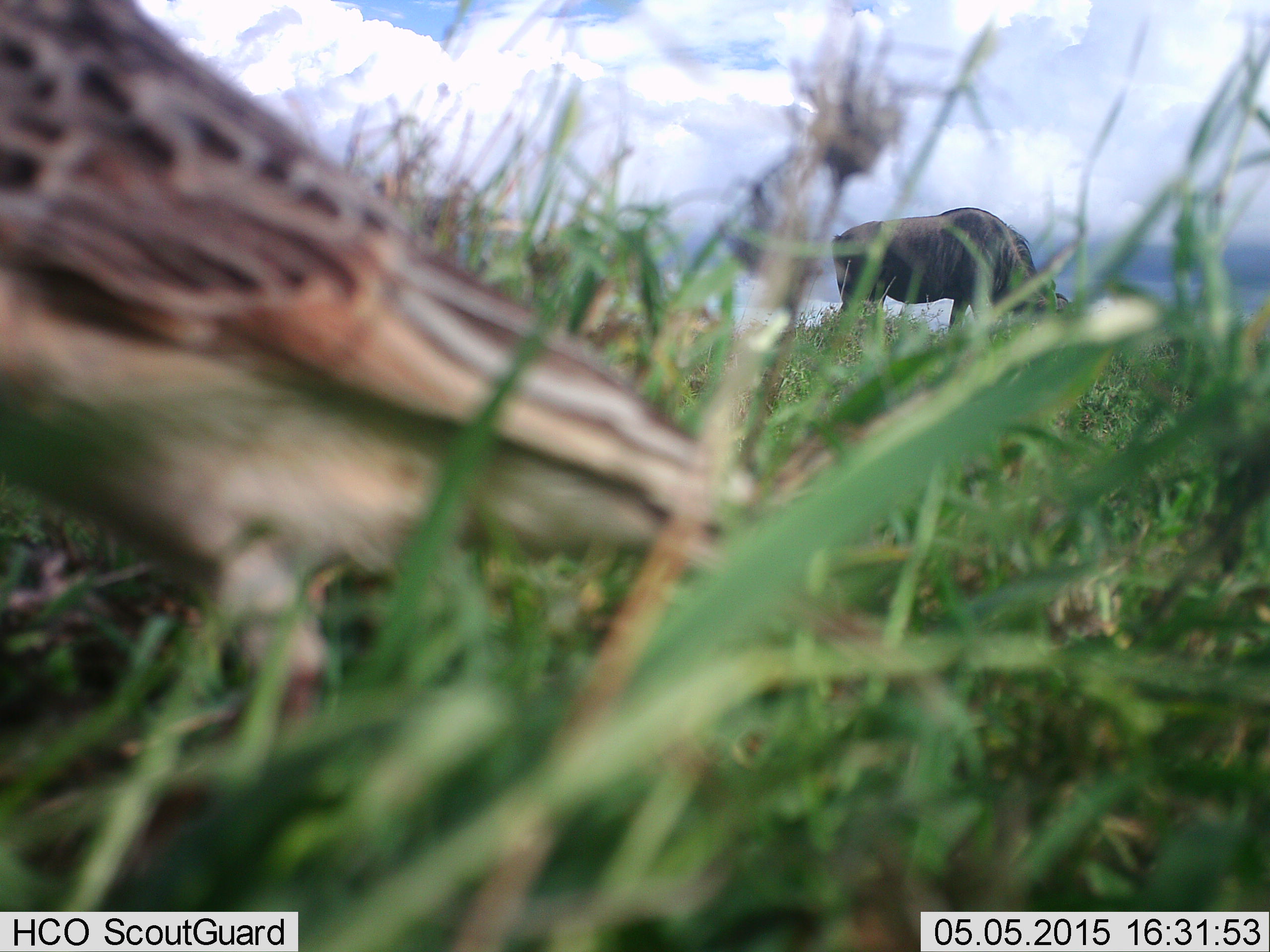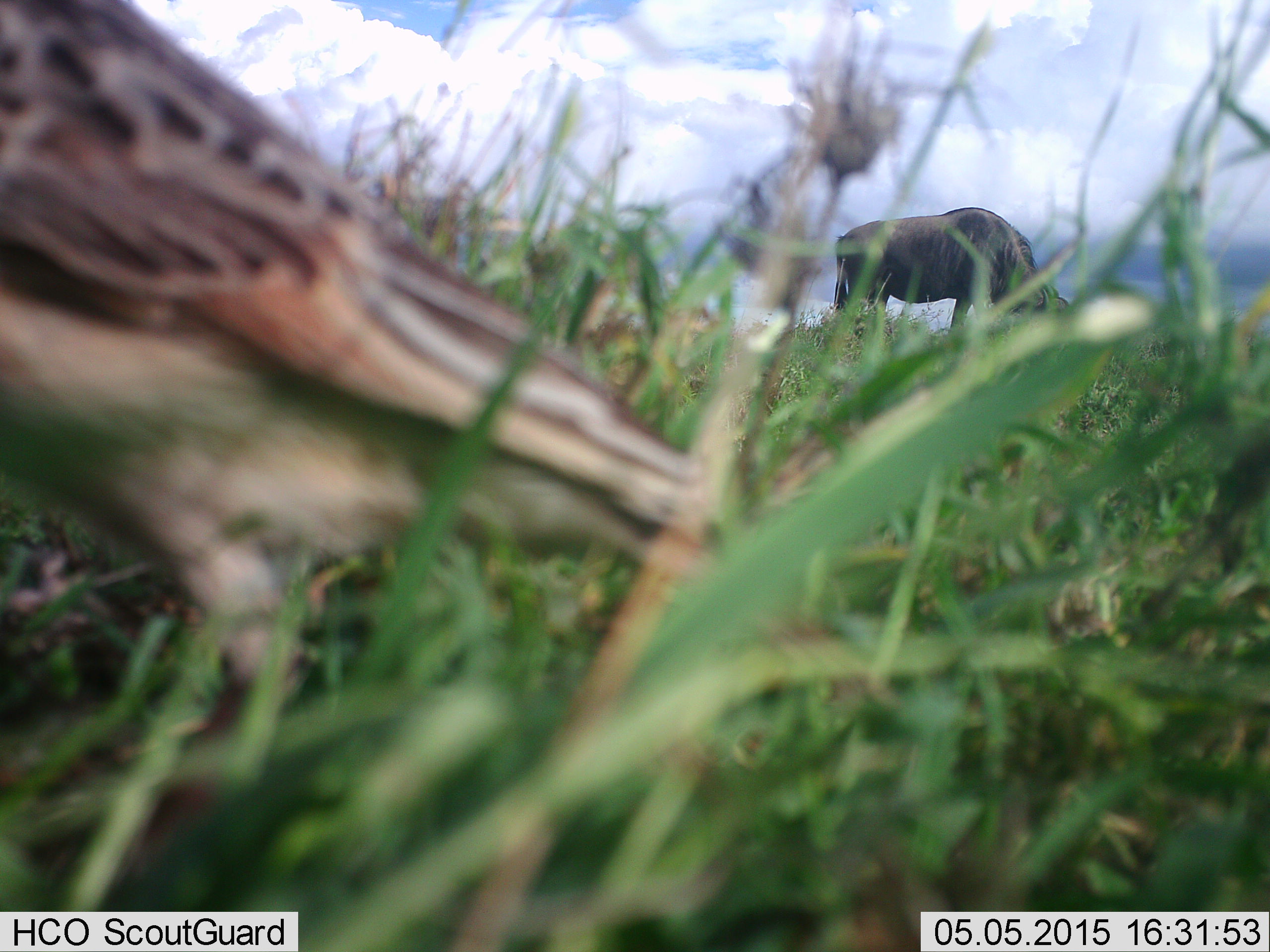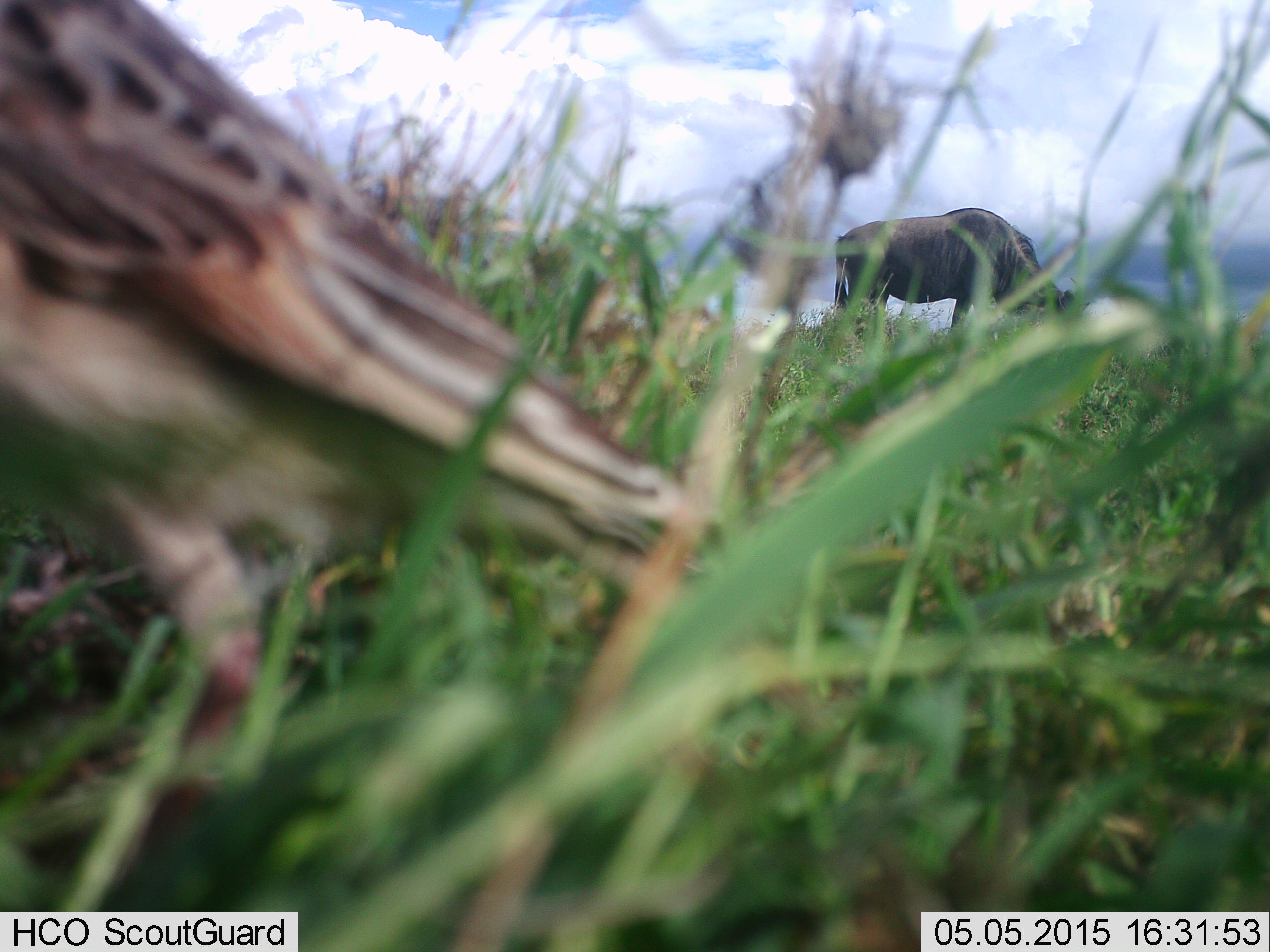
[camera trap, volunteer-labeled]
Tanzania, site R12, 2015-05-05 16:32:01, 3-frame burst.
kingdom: Animalia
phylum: Chordata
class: Aves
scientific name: Aves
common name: bird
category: otherbird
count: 1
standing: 100%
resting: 0%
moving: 0%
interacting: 0%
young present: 0%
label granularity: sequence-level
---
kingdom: Animalia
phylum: Chordata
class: Mammalia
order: Artiodactyla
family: Bovidae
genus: Connochaetes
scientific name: Connochaetes taurinus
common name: blue wildebeest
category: wildebeest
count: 1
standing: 45%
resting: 0%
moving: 0%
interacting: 0%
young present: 0%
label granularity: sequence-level